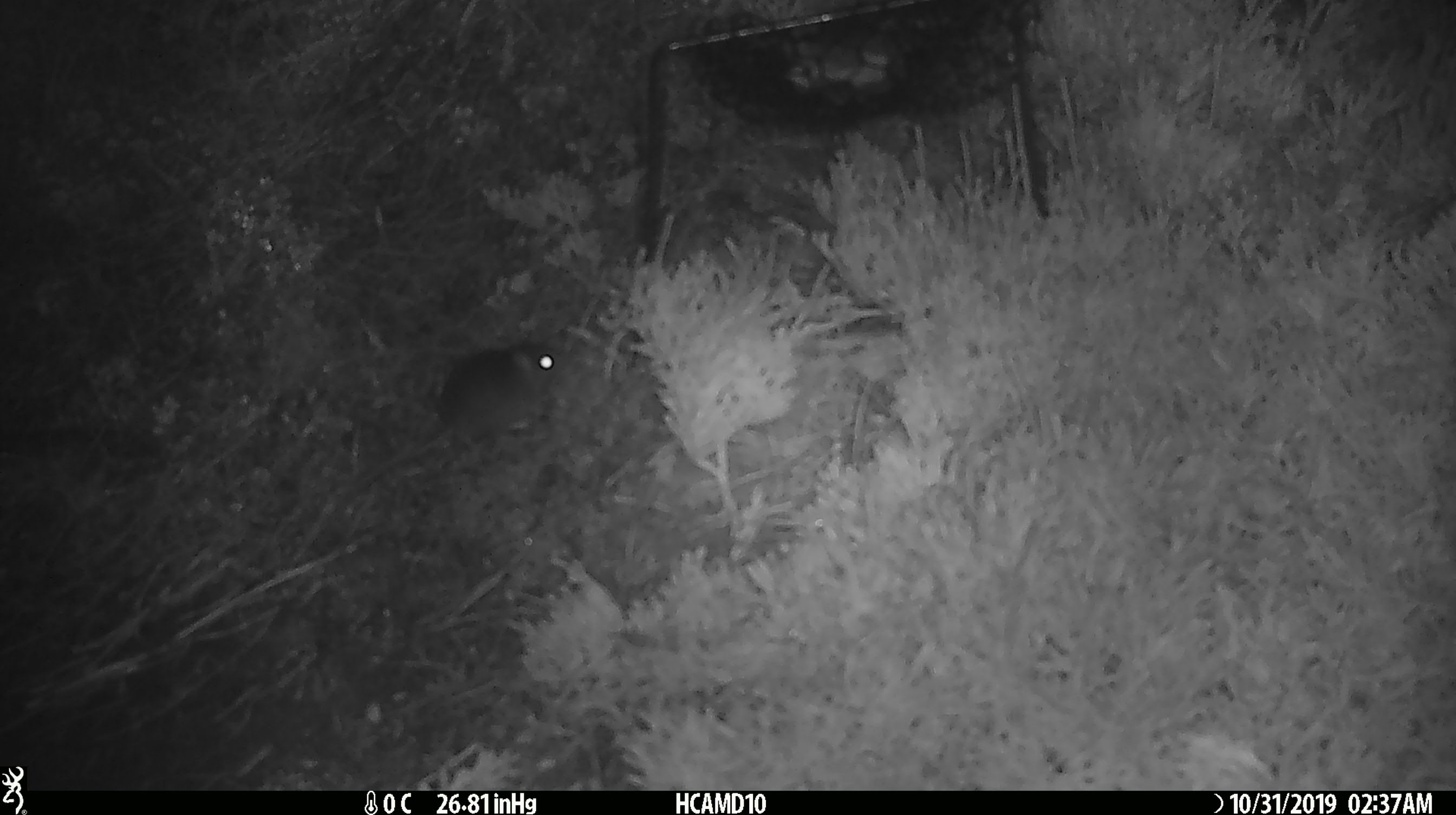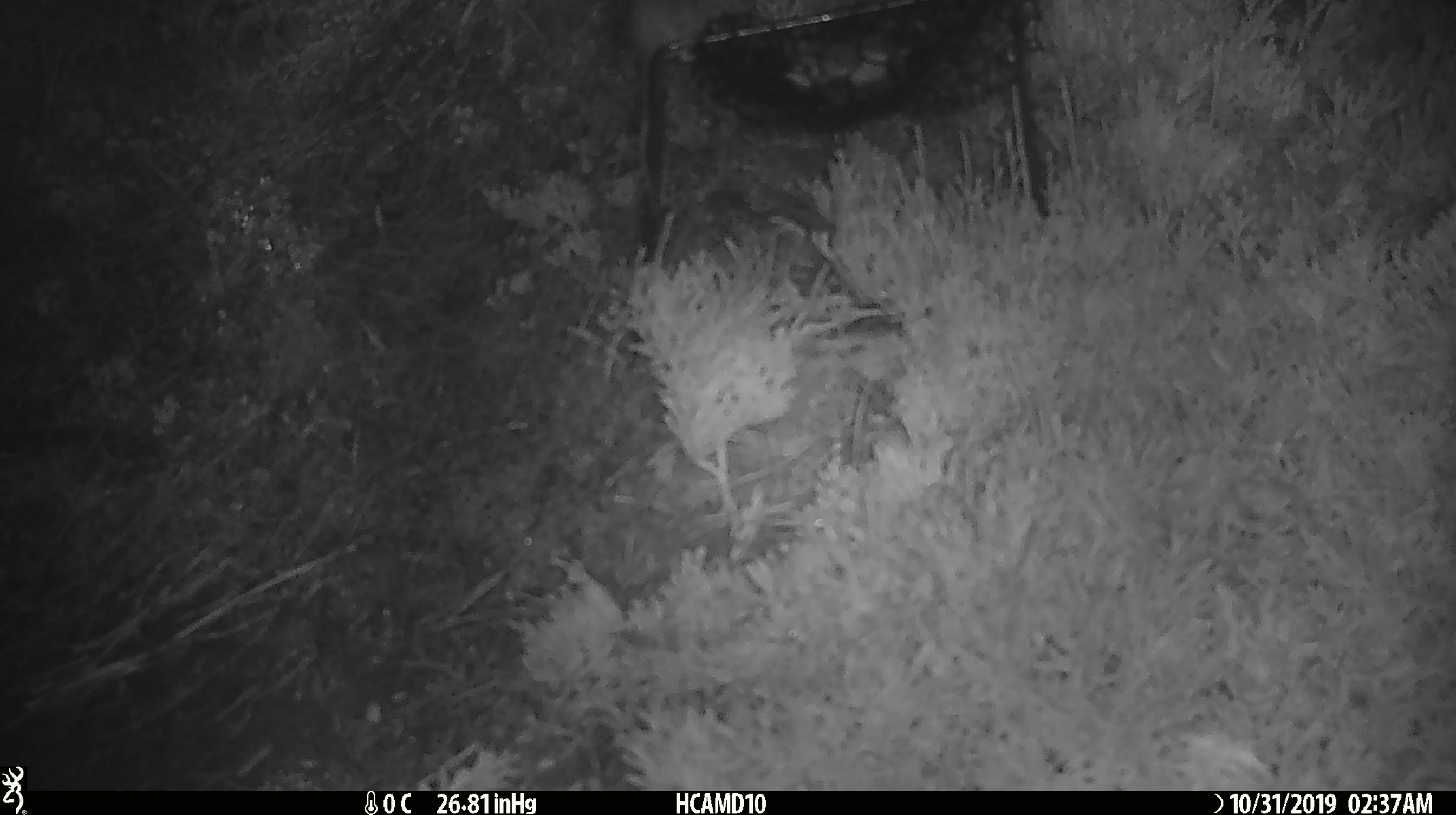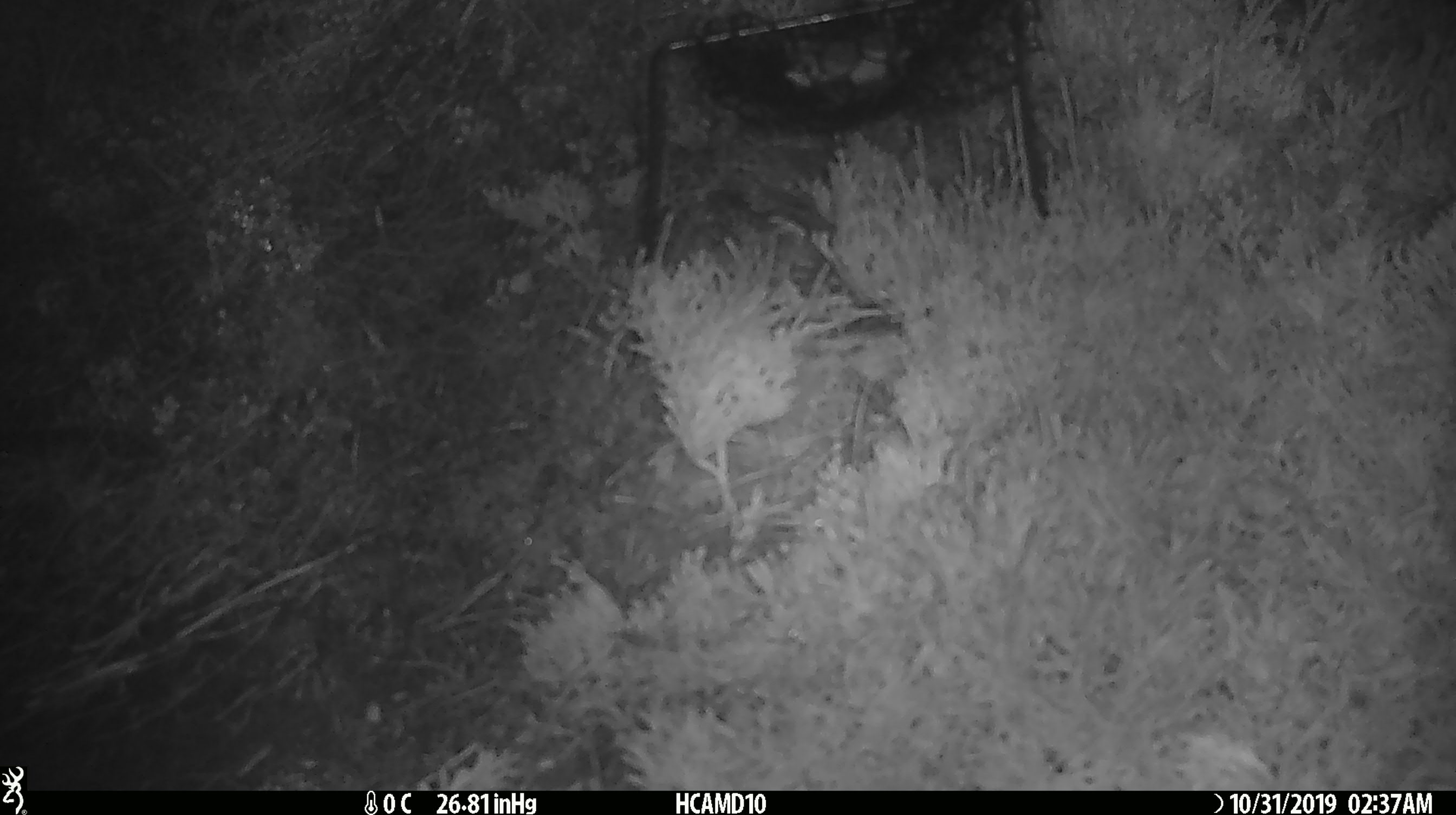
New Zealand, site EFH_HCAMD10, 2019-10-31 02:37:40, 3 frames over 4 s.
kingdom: Animalia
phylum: Chordata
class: Mammalia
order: Rodentia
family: Muridae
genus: Mus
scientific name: Mus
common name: mouse